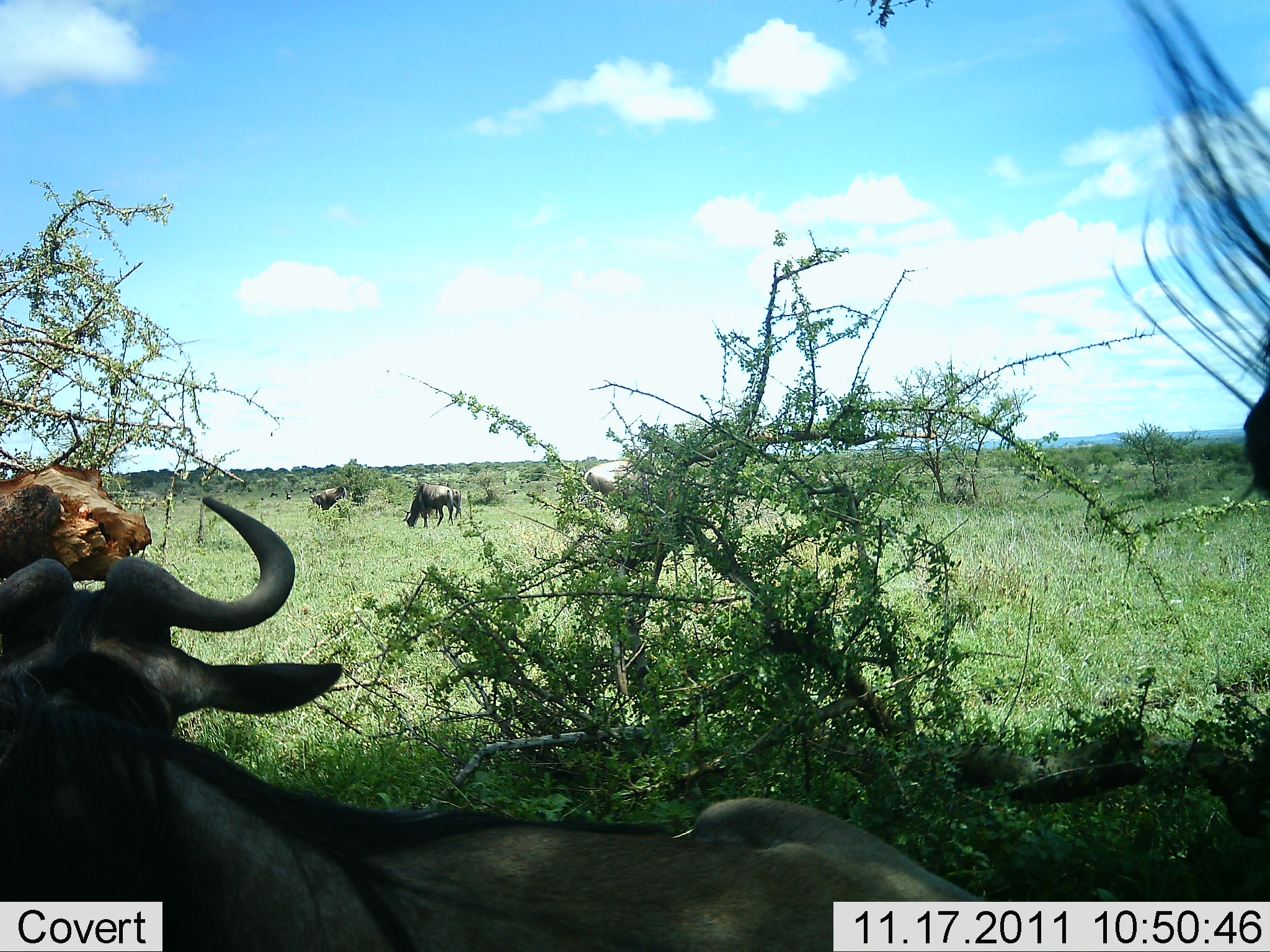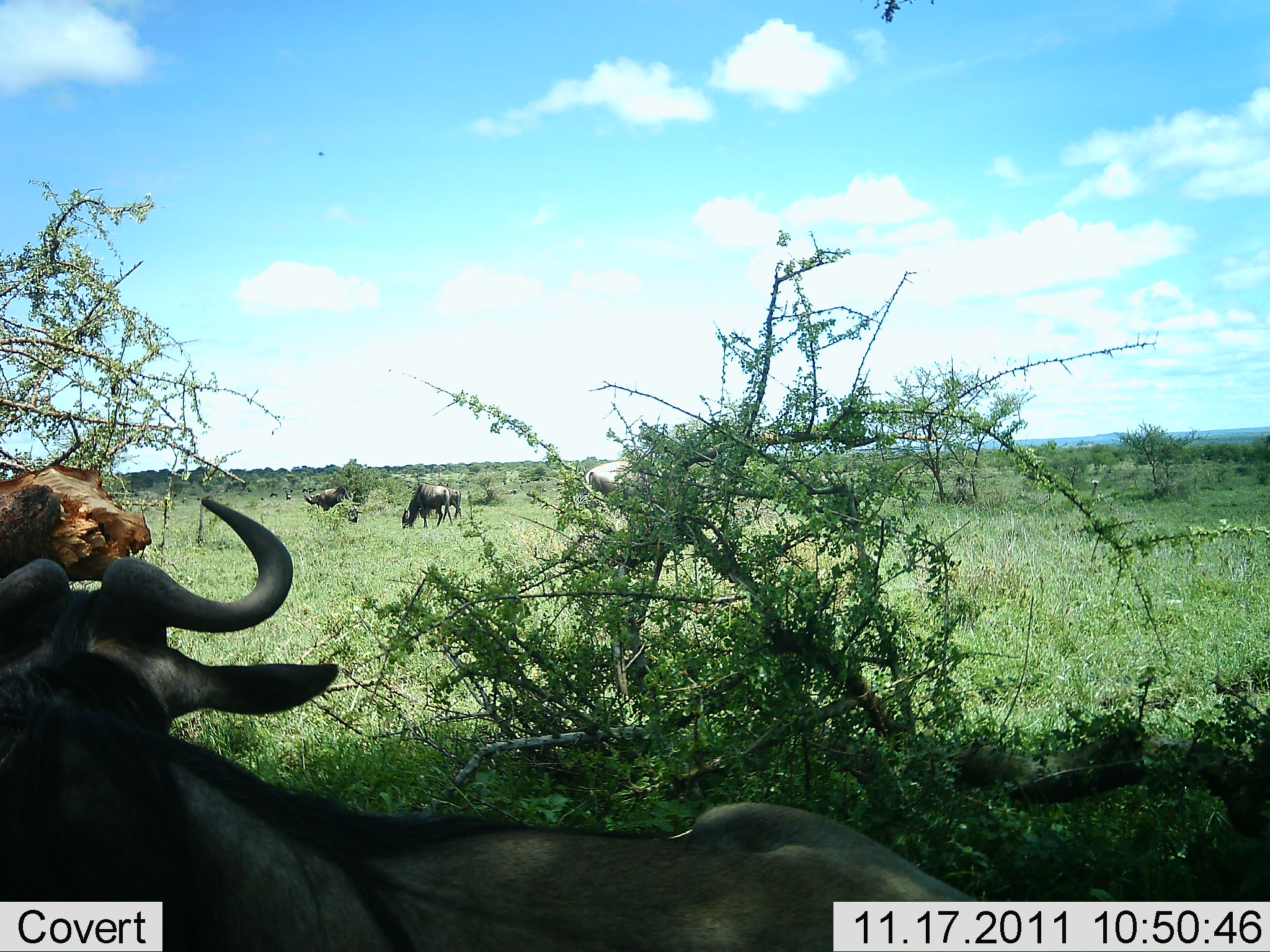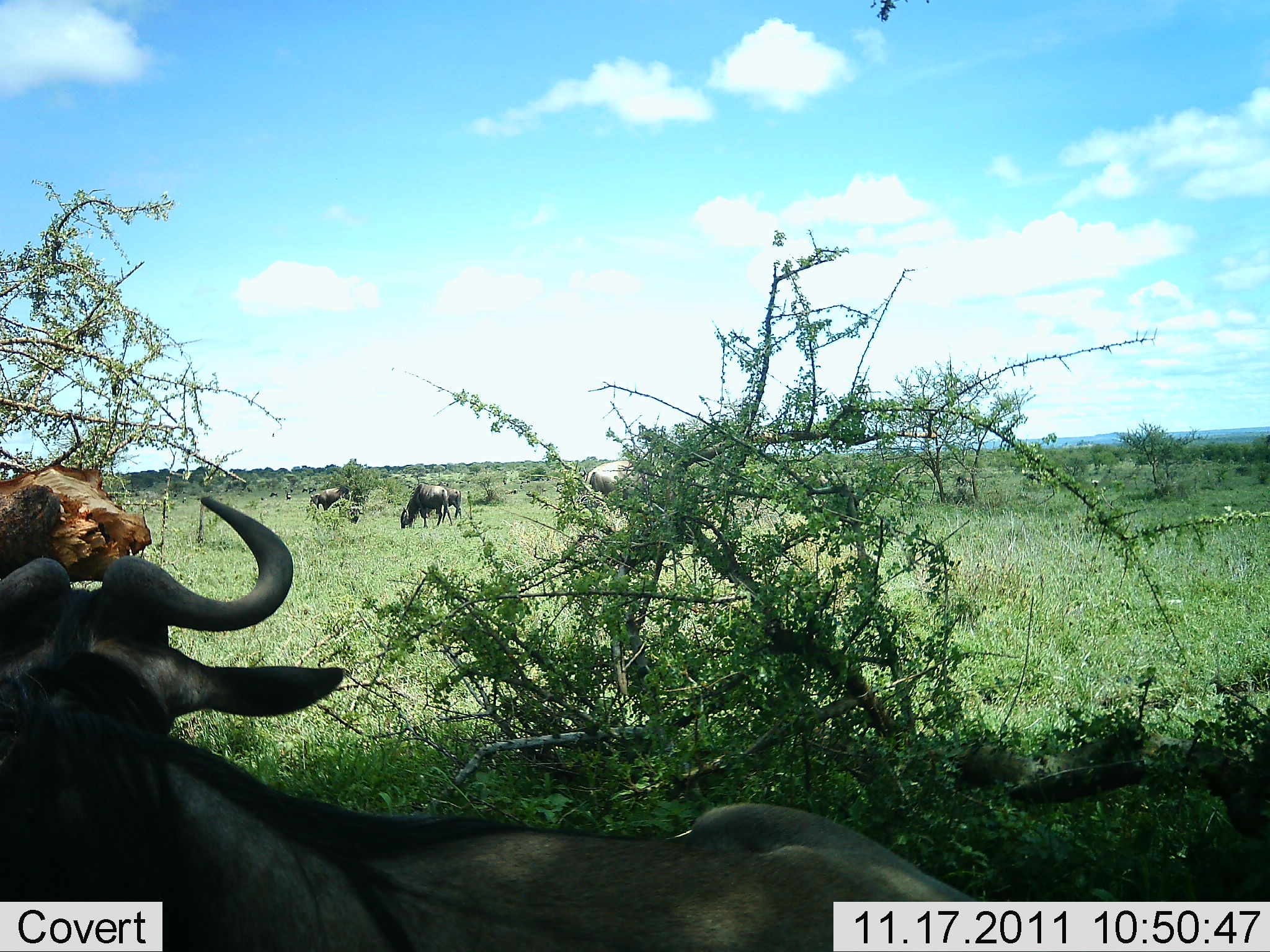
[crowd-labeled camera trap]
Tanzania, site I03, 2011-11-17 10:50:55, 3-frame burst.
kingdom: Animalia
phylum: Chordata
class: Mammalia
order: Artiodactyla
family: Bovidae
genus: Connochaetes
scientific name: Connochaetes taurinus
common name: blue wildebeest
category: wildebeest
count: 4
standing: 47%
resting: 53%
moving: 7%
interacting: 0%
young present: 0%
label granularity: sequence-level